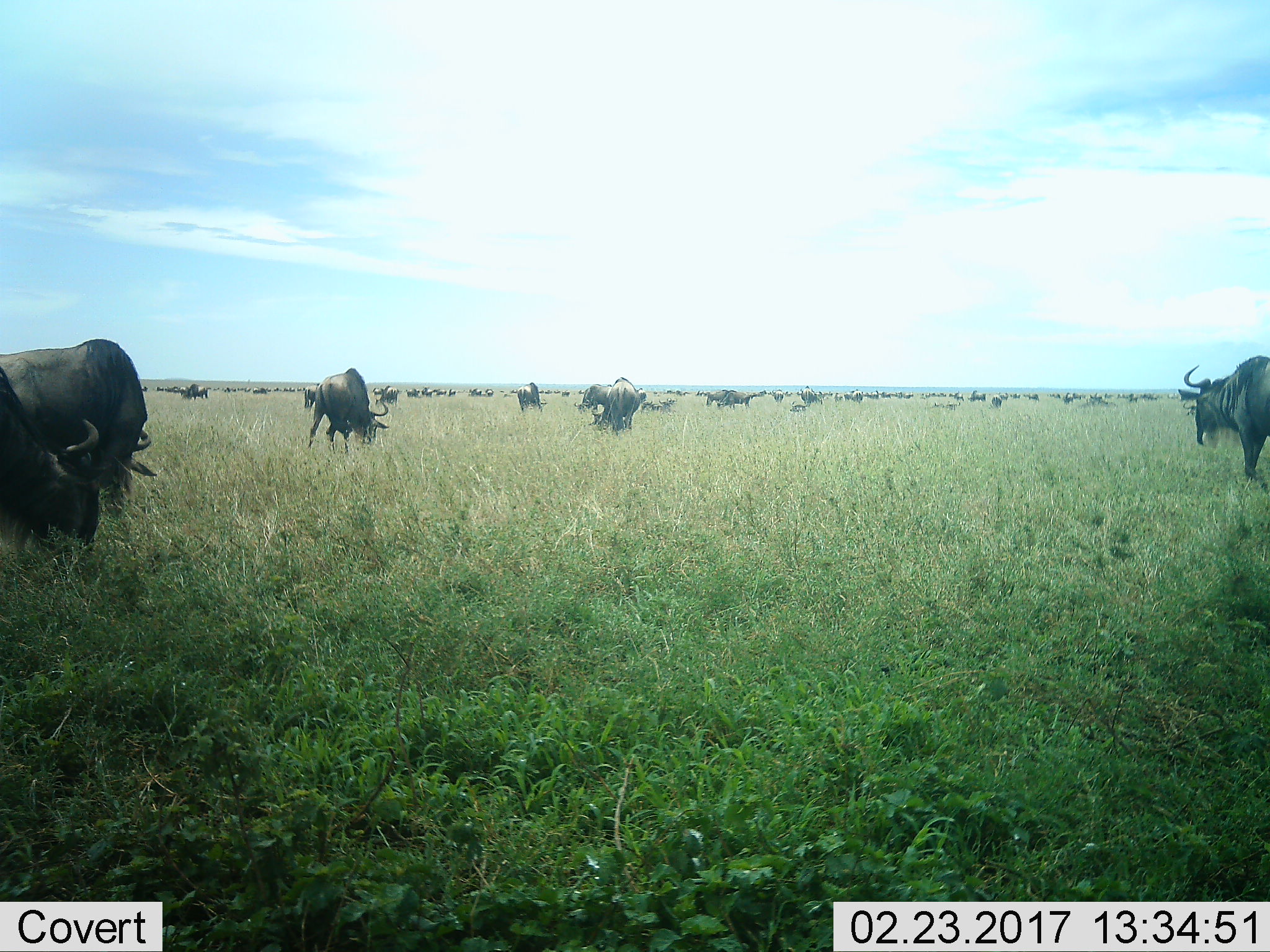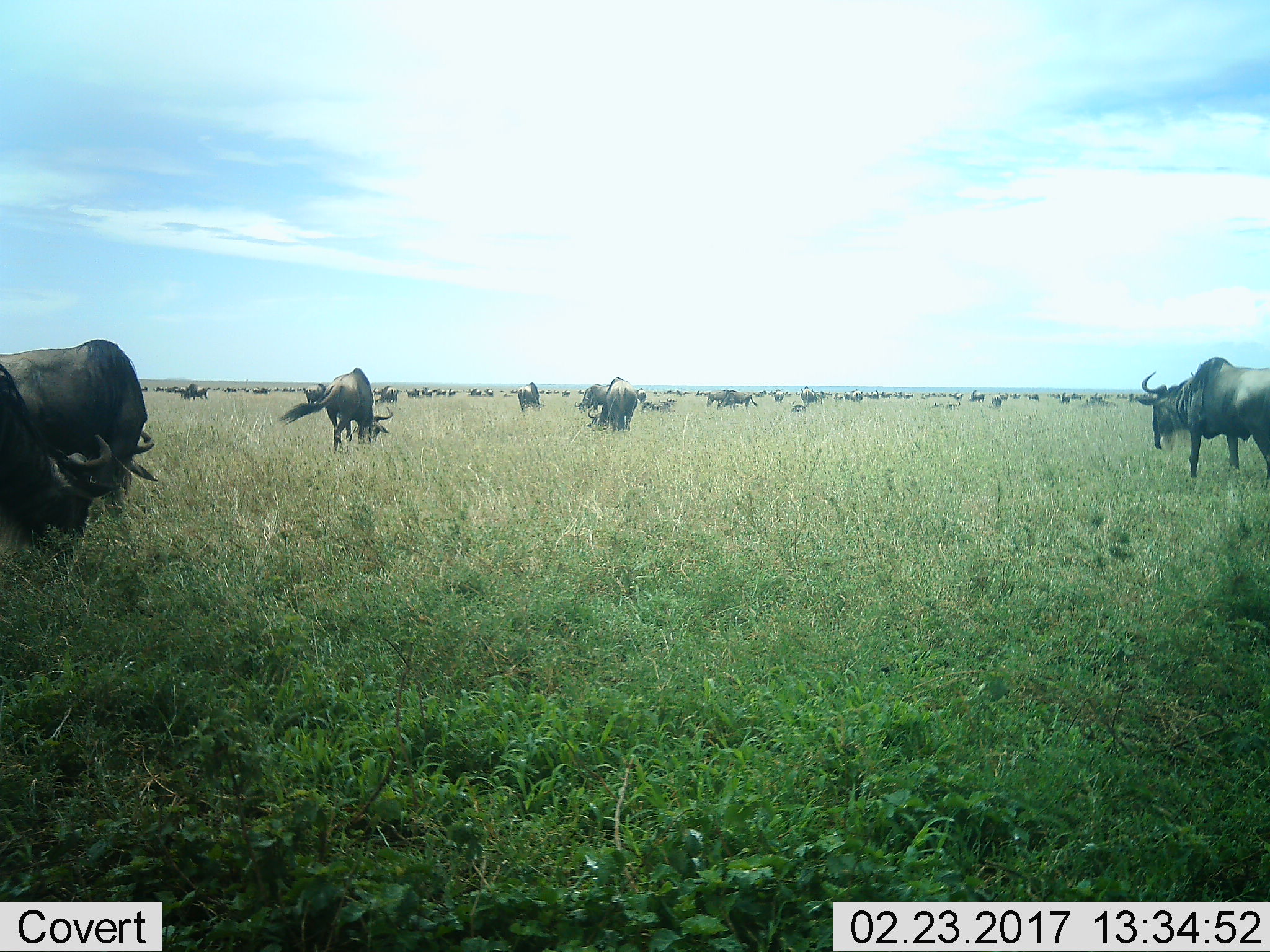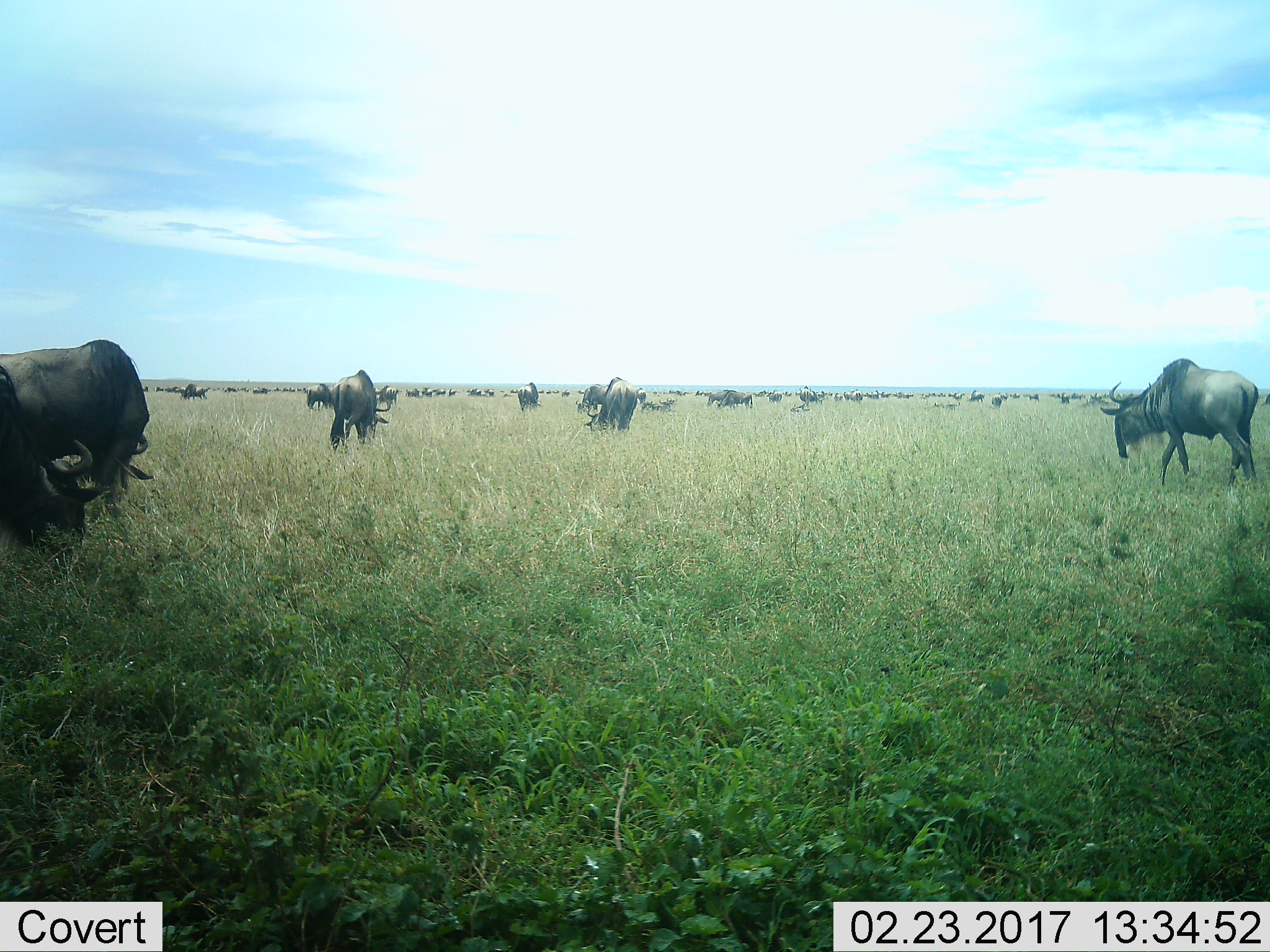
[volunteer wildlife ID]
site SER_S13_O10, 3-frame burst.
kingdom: Animalia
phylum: Chordata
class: Mammalia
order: Artiodactyla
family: Bovidae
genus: Connochaetes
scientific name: Connochaetes taurinus taurinus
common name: blue wildebeest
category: wildebeestblue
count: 51+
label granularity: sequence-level